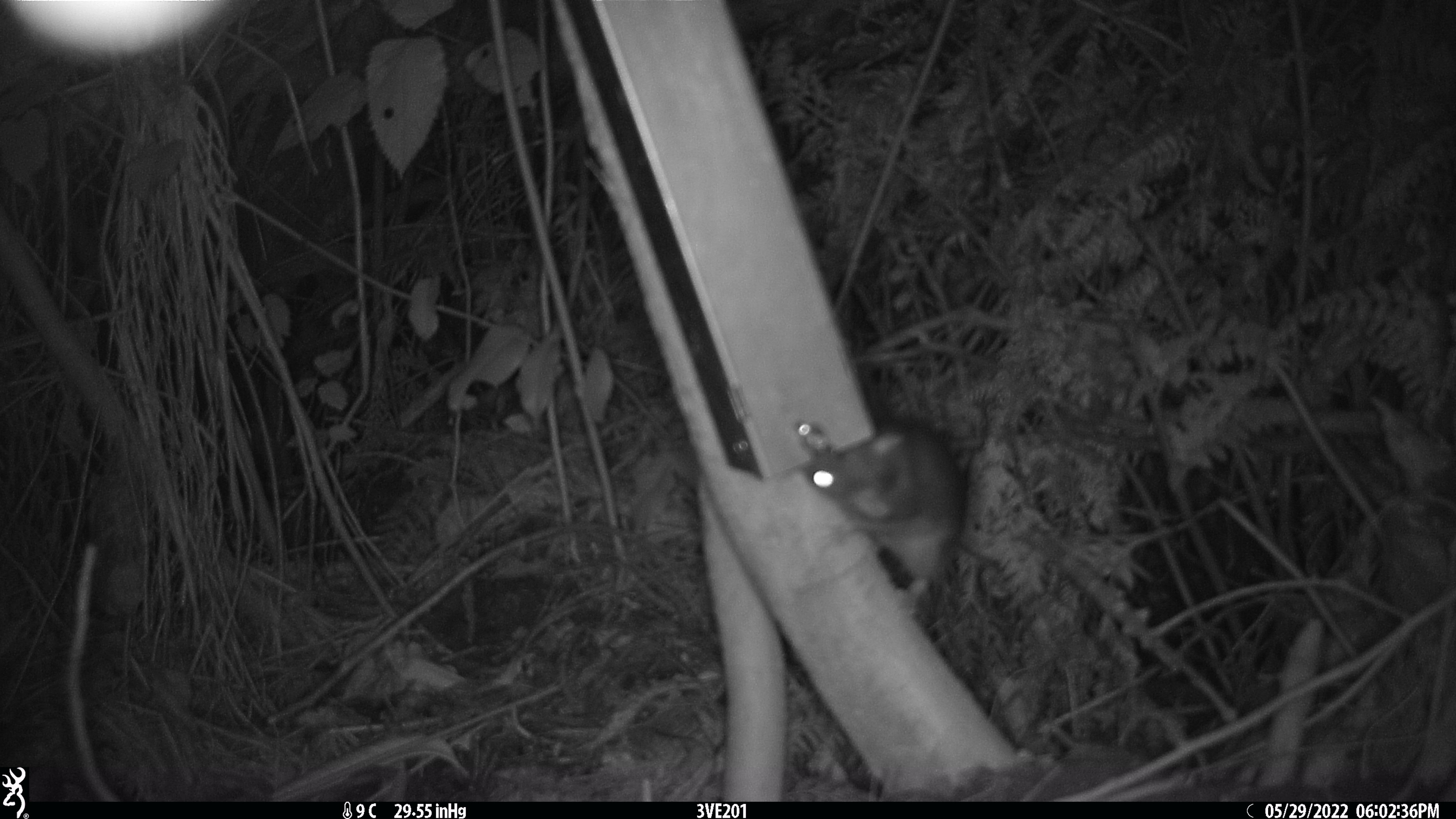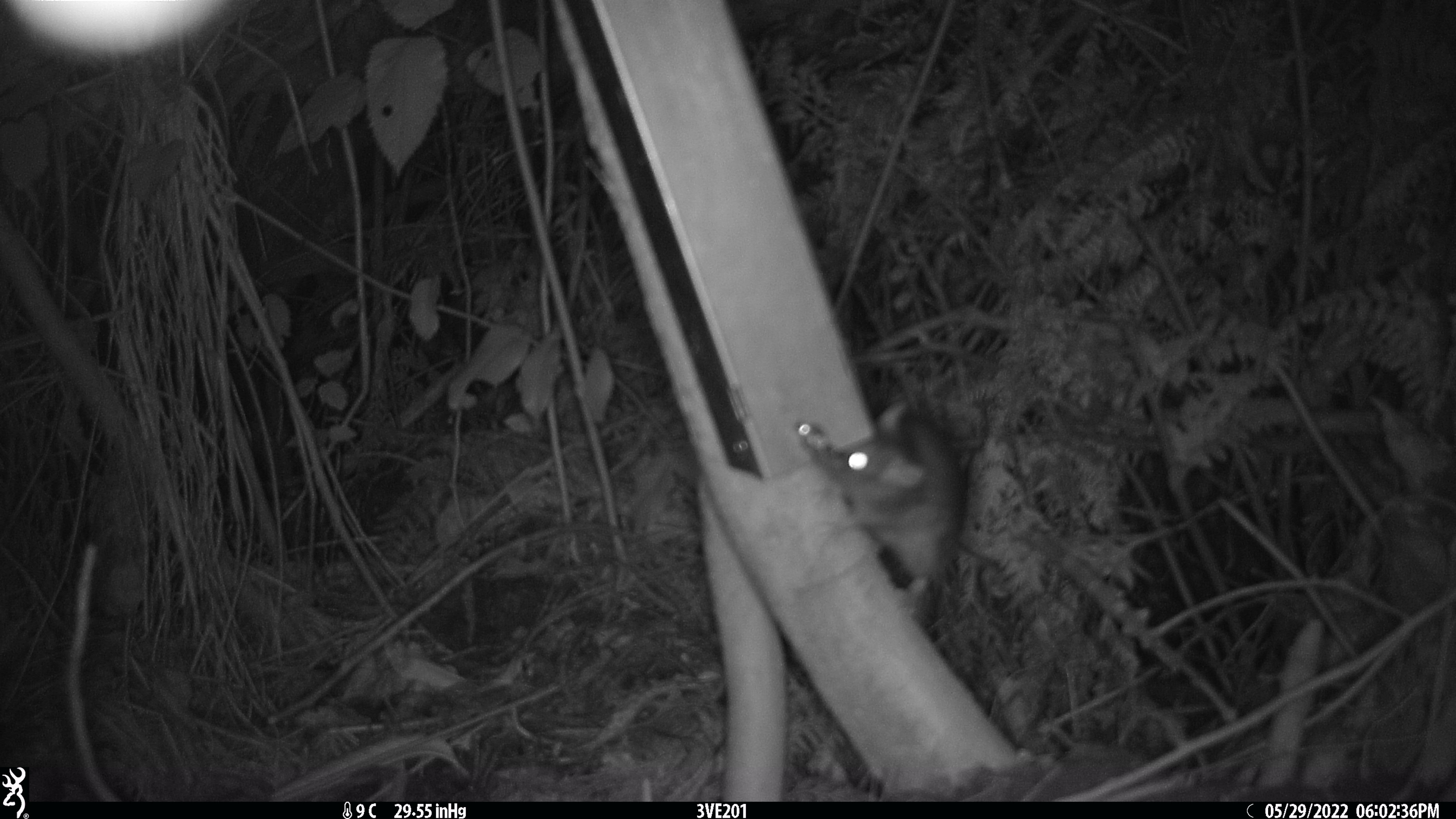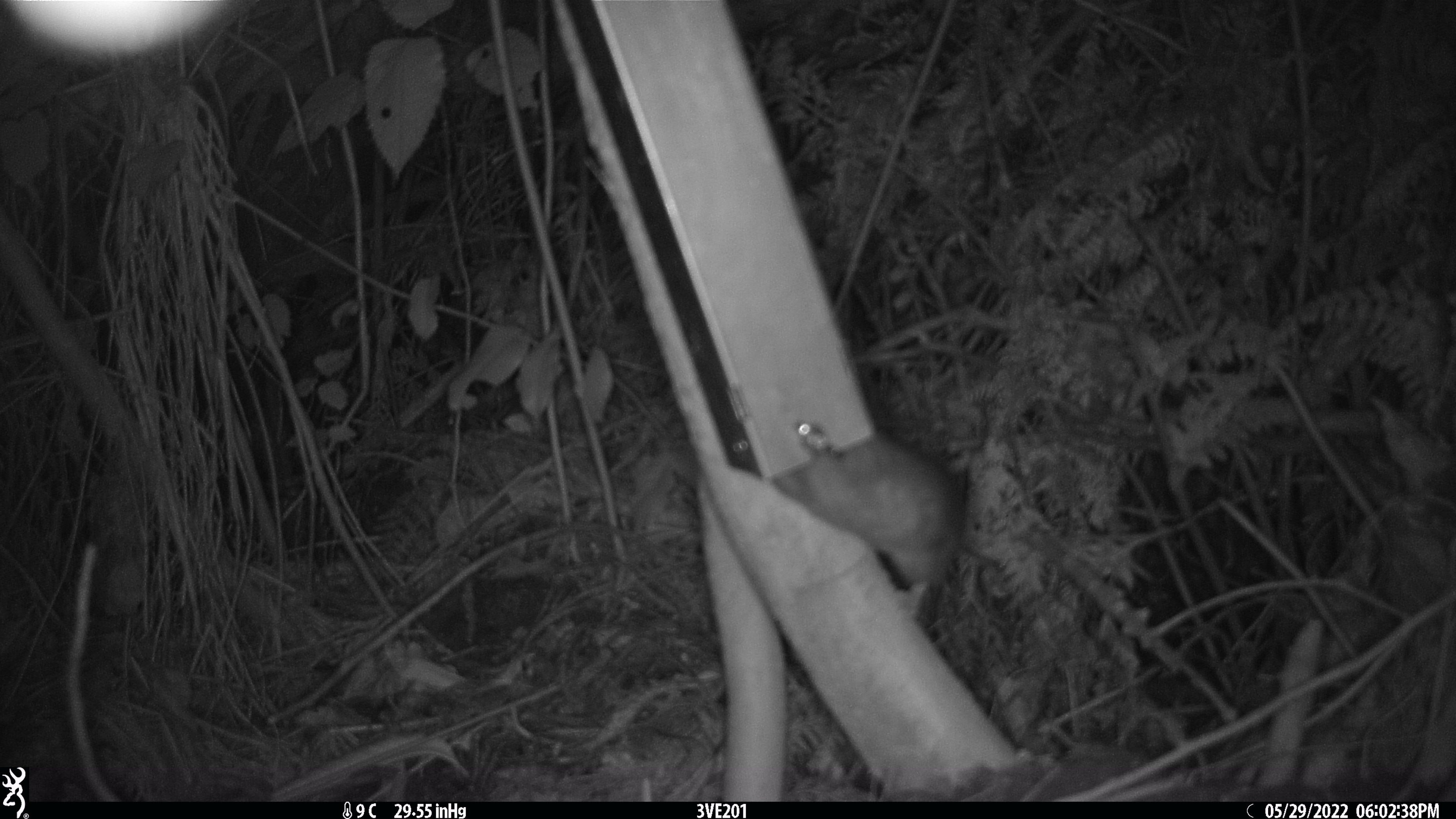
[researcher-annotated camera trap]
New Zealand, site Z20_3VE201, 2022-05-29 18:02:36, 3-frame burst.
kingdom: Animalia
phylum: Chordata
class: Mammalia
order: Rodentia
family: Muridae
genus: Rattus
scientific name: Rattus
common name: rat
Rat (Rattus).